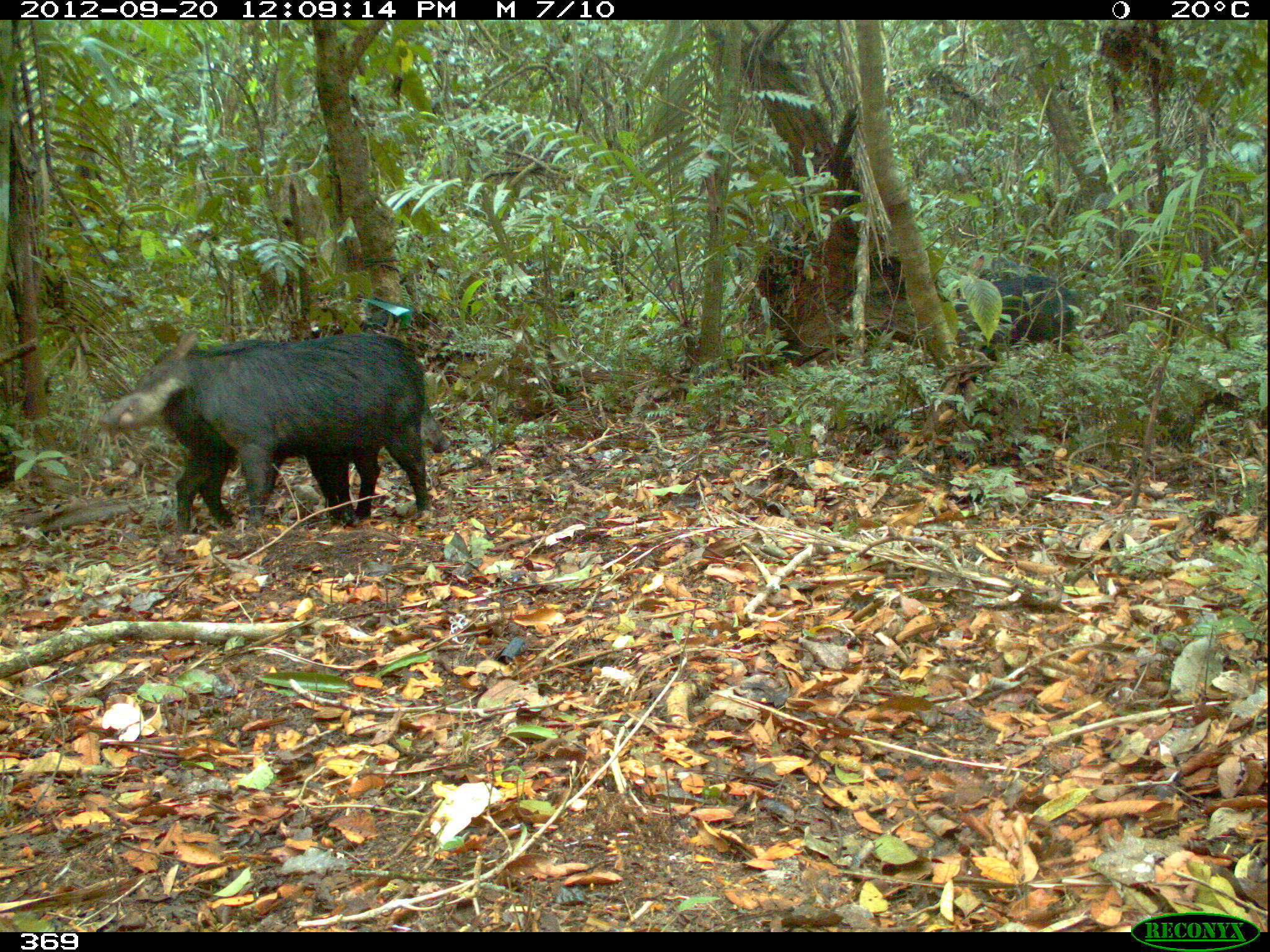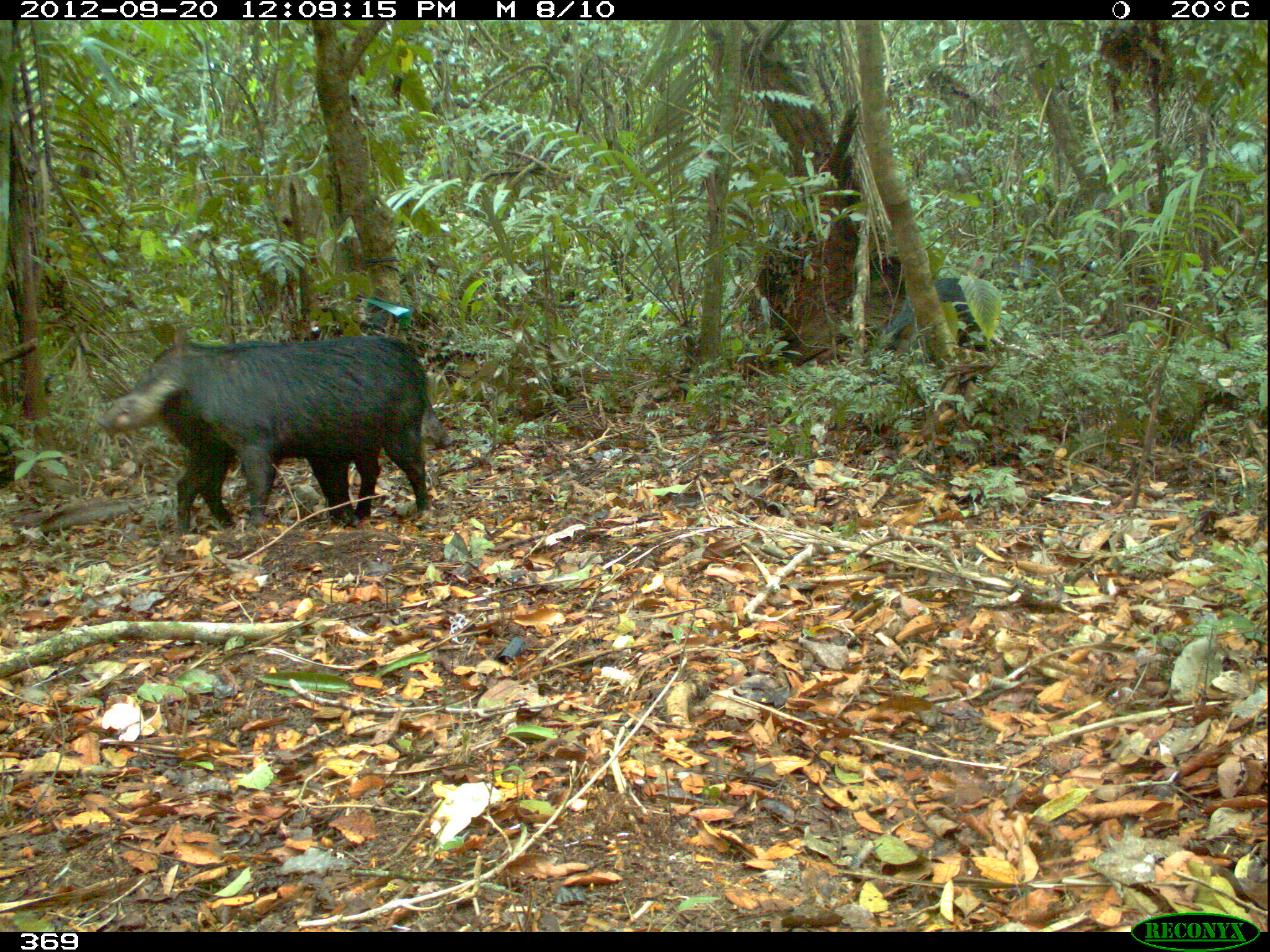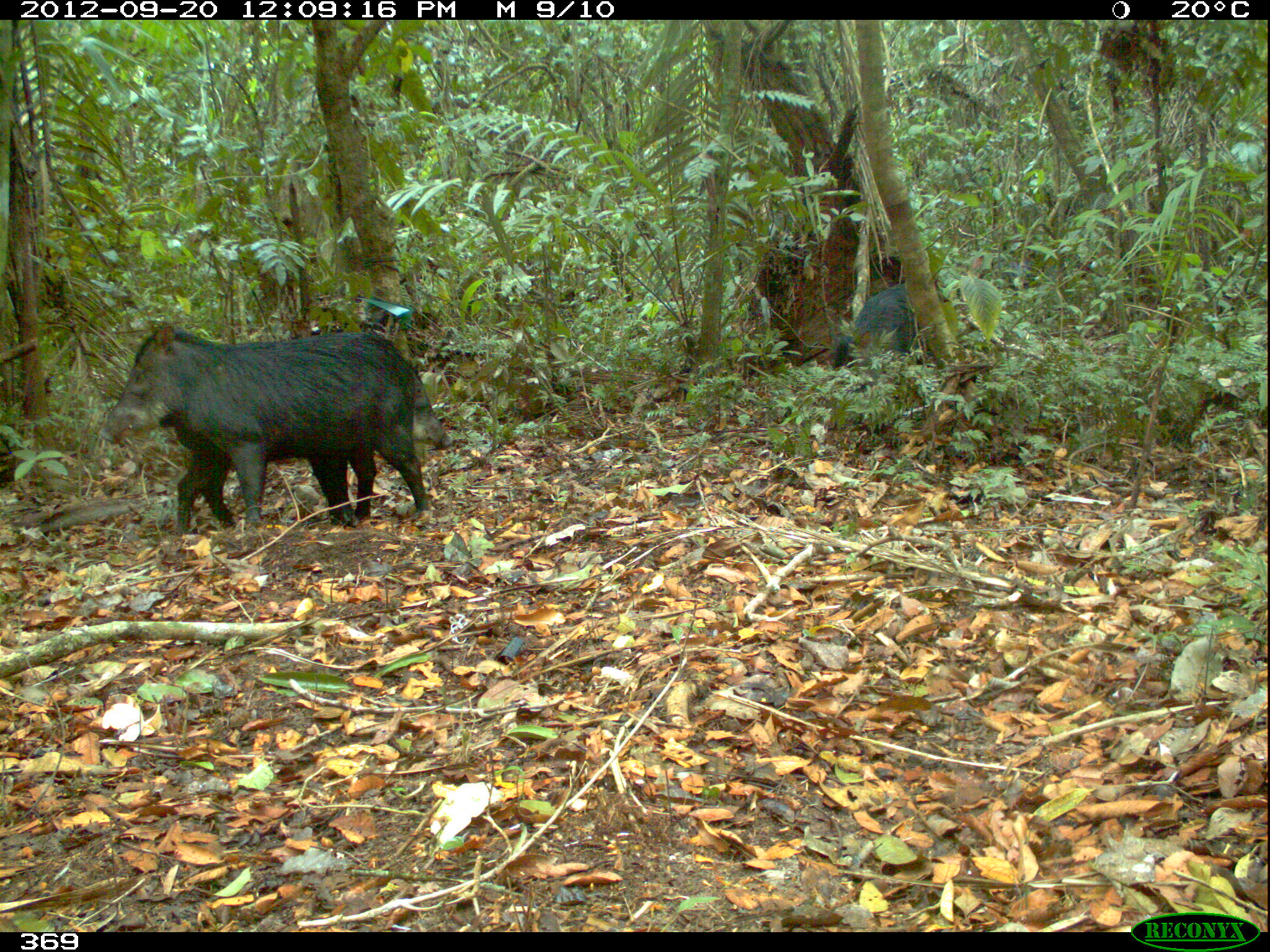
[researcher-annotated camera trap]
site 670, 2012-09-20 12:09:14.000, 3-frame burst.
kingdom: Animalia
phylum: Chordata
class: Mammalia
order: Artiodactyla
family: Tayassuidae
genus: Tayassu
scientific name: Tayassu pecari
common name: white-lipped peccary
Tayassu pecari (white-lipped peccary).